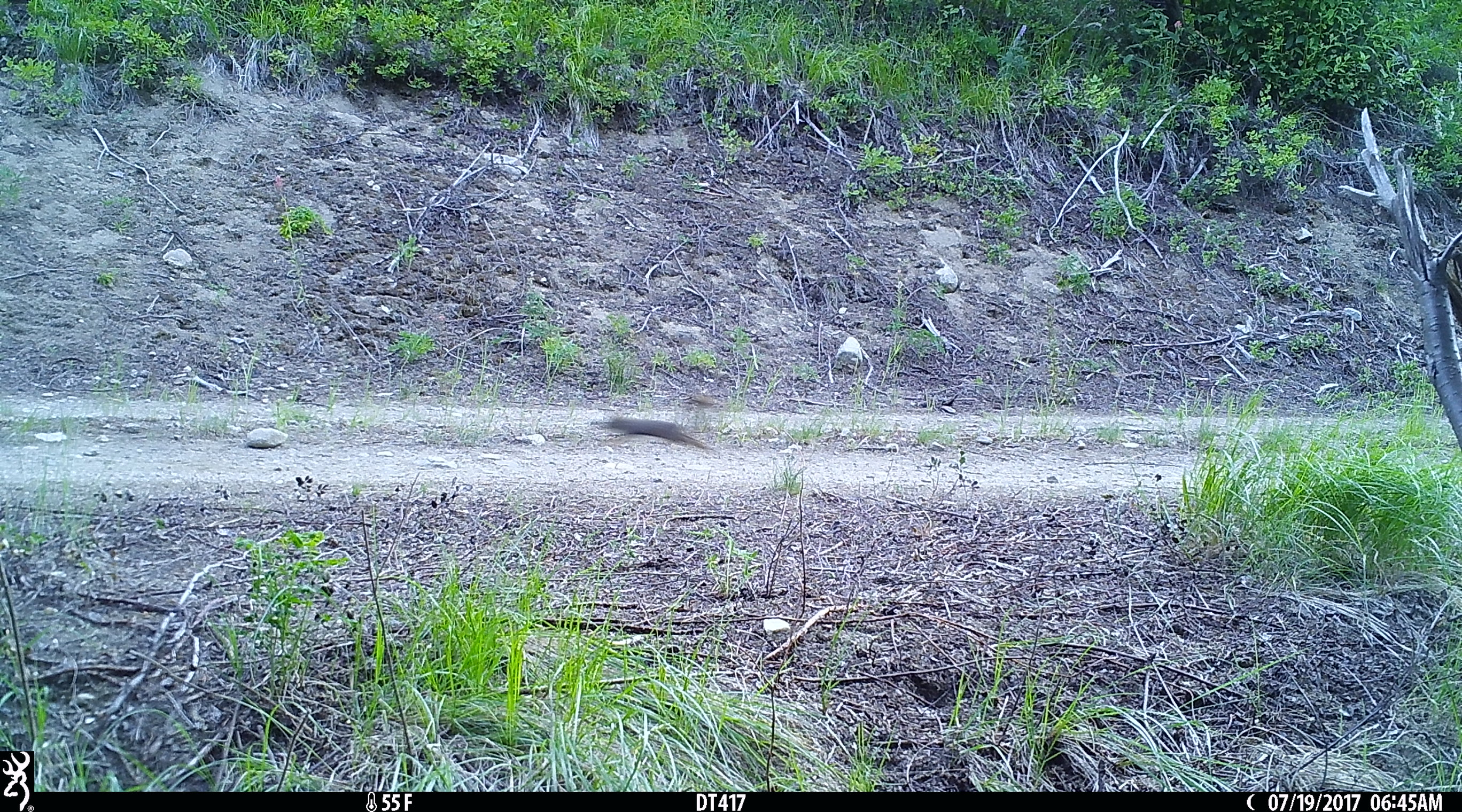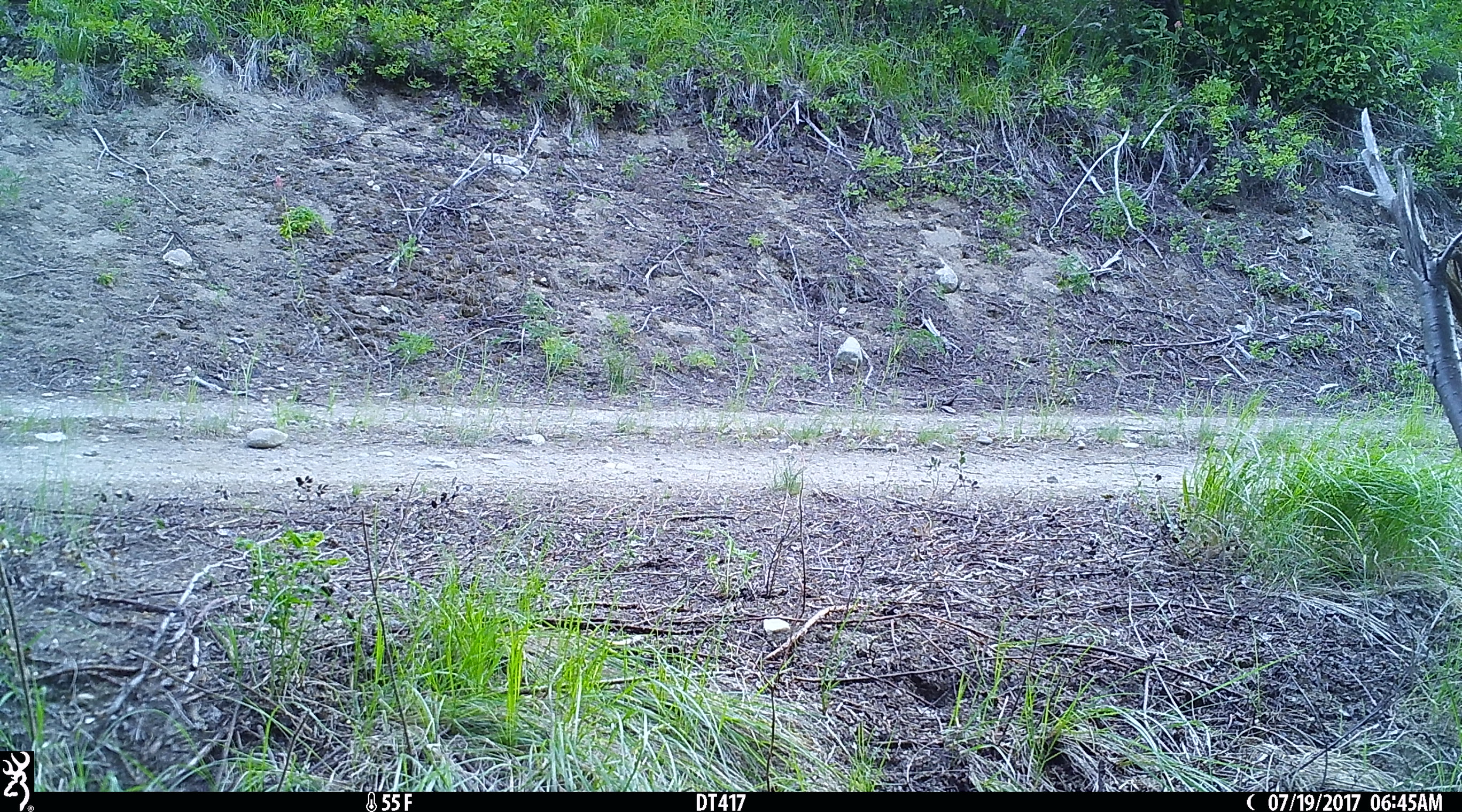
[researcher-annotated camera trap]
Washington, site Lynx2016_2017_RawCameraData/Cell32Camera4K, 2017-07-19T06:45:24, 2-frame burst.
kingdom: Animalia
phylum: Chordata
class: Mammalia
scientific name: Mammalia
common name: small mammal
Small mammal (Mammalia). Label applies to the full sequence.